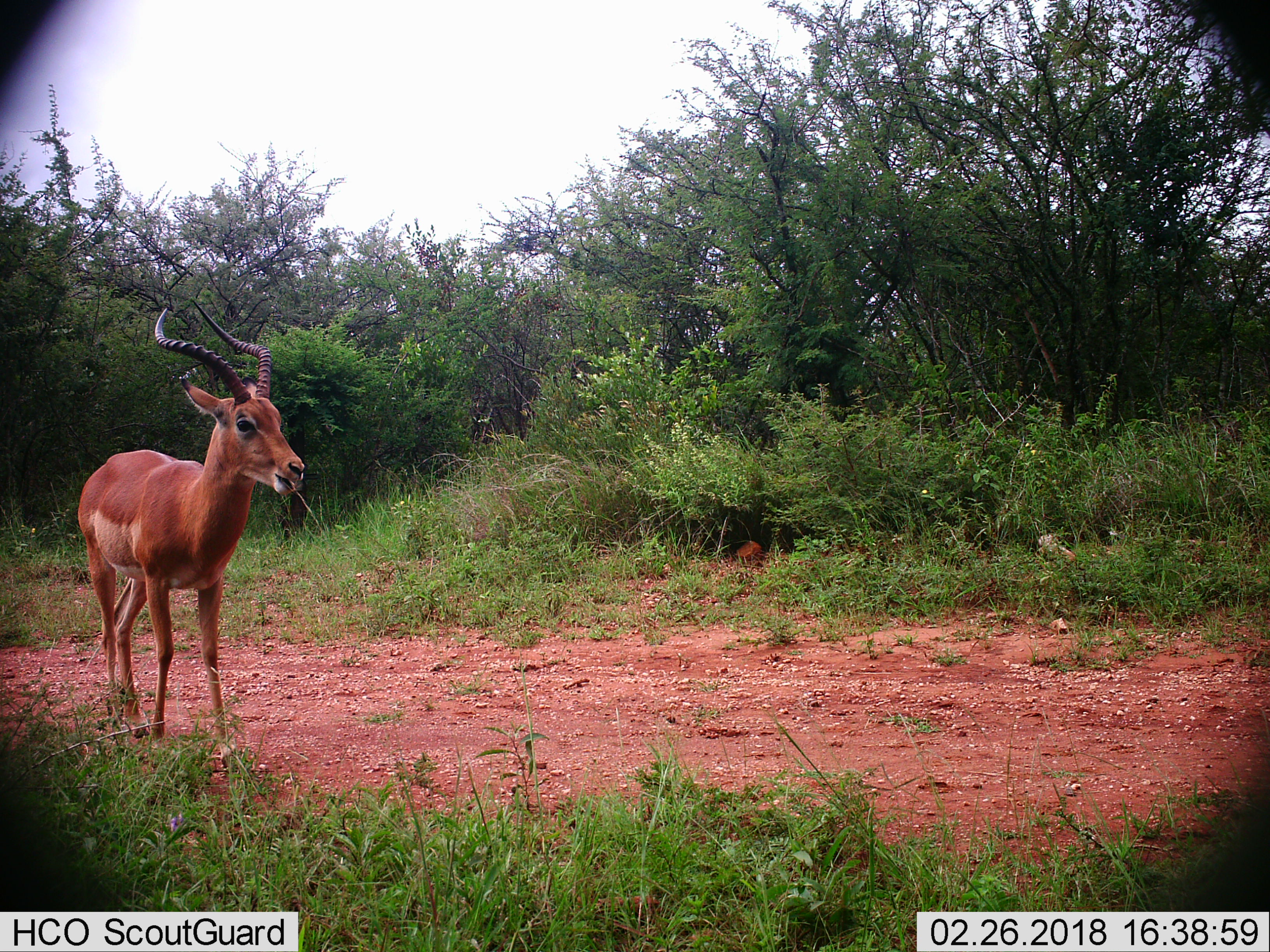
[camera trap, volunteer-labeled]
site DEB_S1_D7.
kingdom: Animalia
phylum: Chordata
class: Mammalia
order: Artiodactyla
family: Bovidae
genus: Aepyceros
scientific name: Aepyceros melampus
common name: impala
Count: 1.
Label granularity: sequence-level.